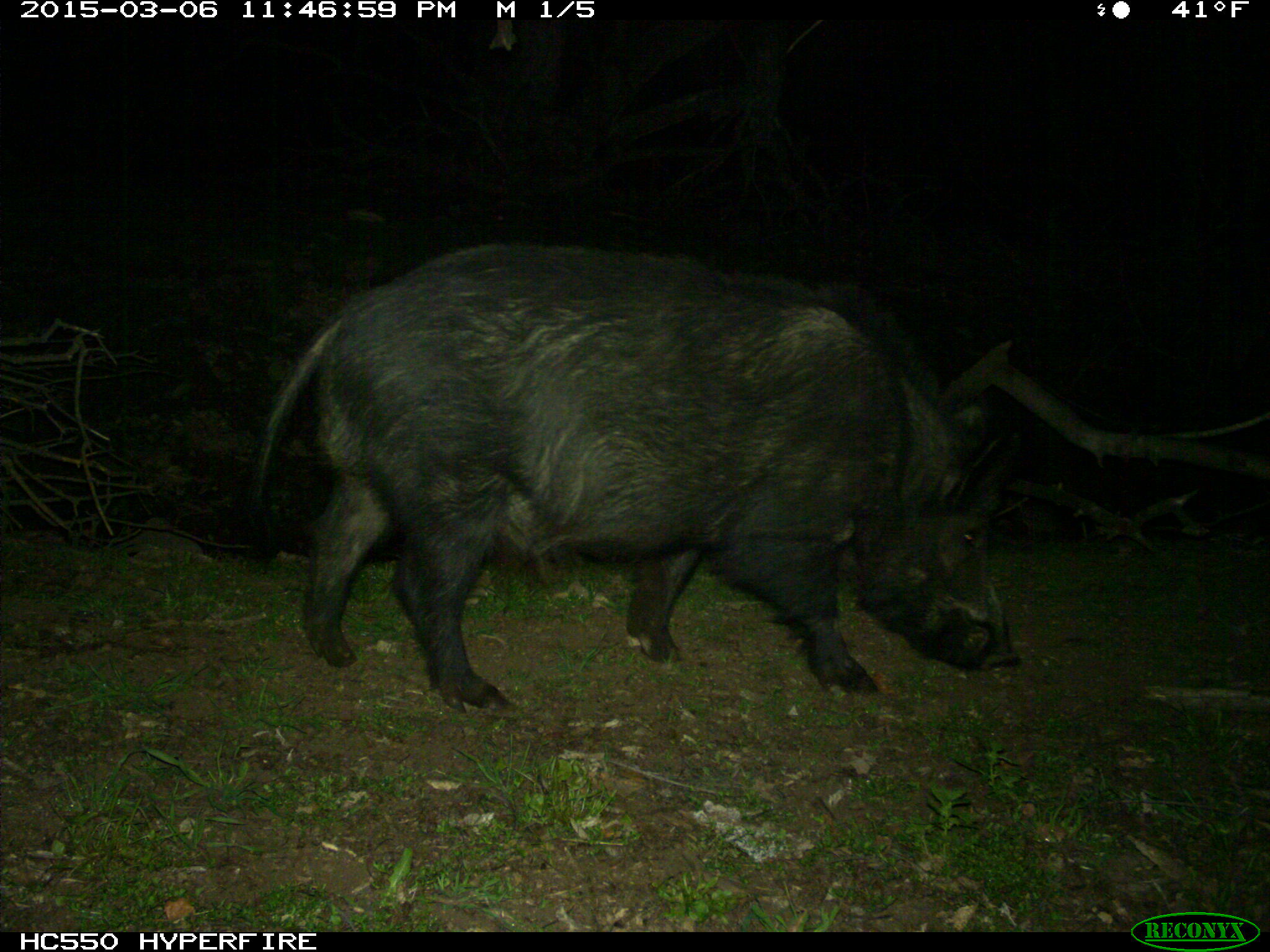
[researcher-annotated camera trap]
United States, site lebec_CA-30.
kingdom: Animalia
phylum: Chordata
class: Mammalia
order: Artiodactyla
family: Suidae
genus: Sus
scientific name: Sus scrofa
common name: wild boar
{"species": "Sus scrofa (wild boar)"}